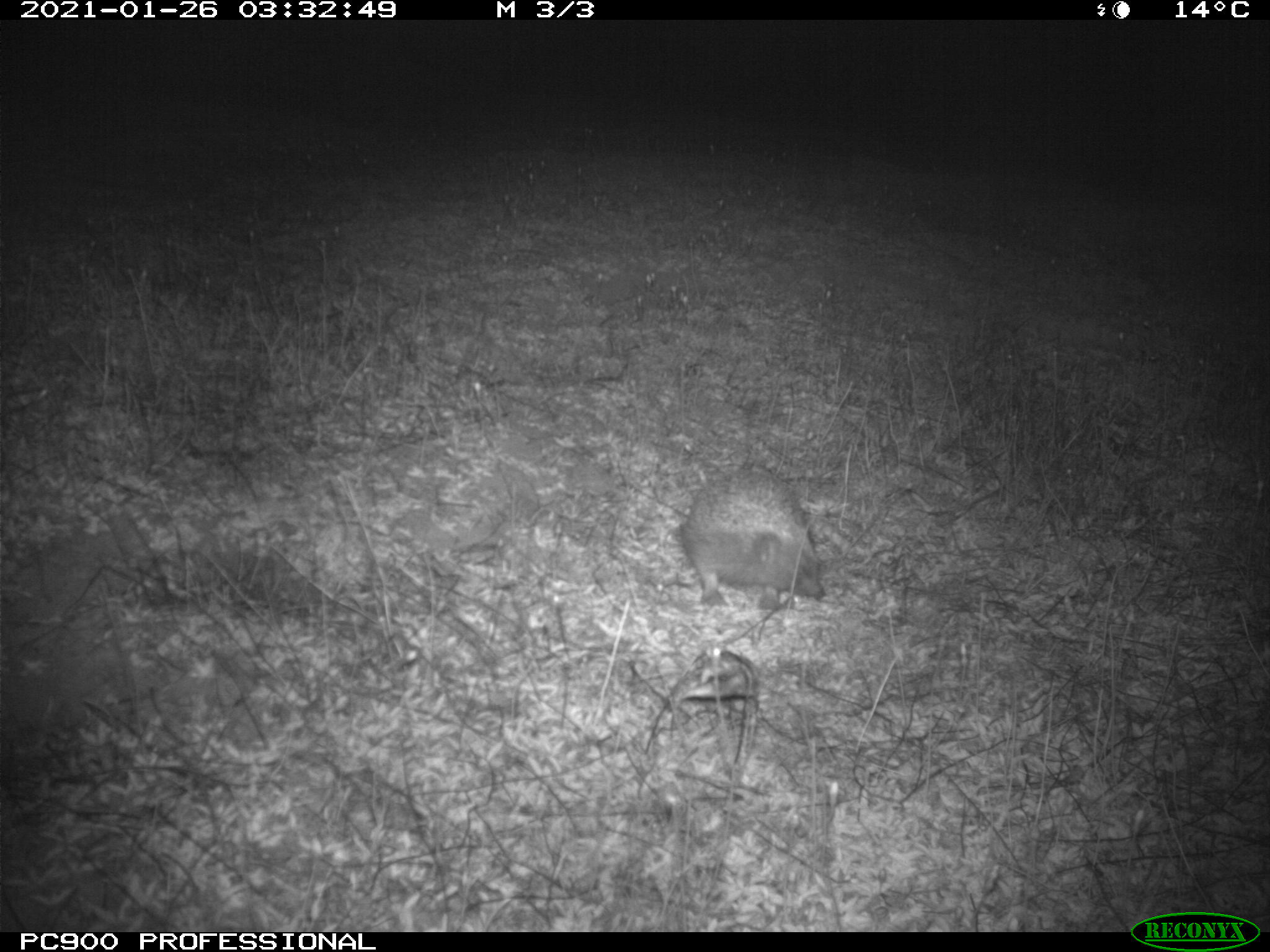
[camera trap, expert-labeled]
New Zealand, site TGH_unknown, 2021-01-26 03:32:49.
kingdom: Animalia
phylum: Chordata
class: Mammalia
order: Eulipotyphla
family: Erinaceidae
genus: Erinaceus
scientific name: Erinaceus europaeus europaeus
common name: european hedgehog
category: hedgehog